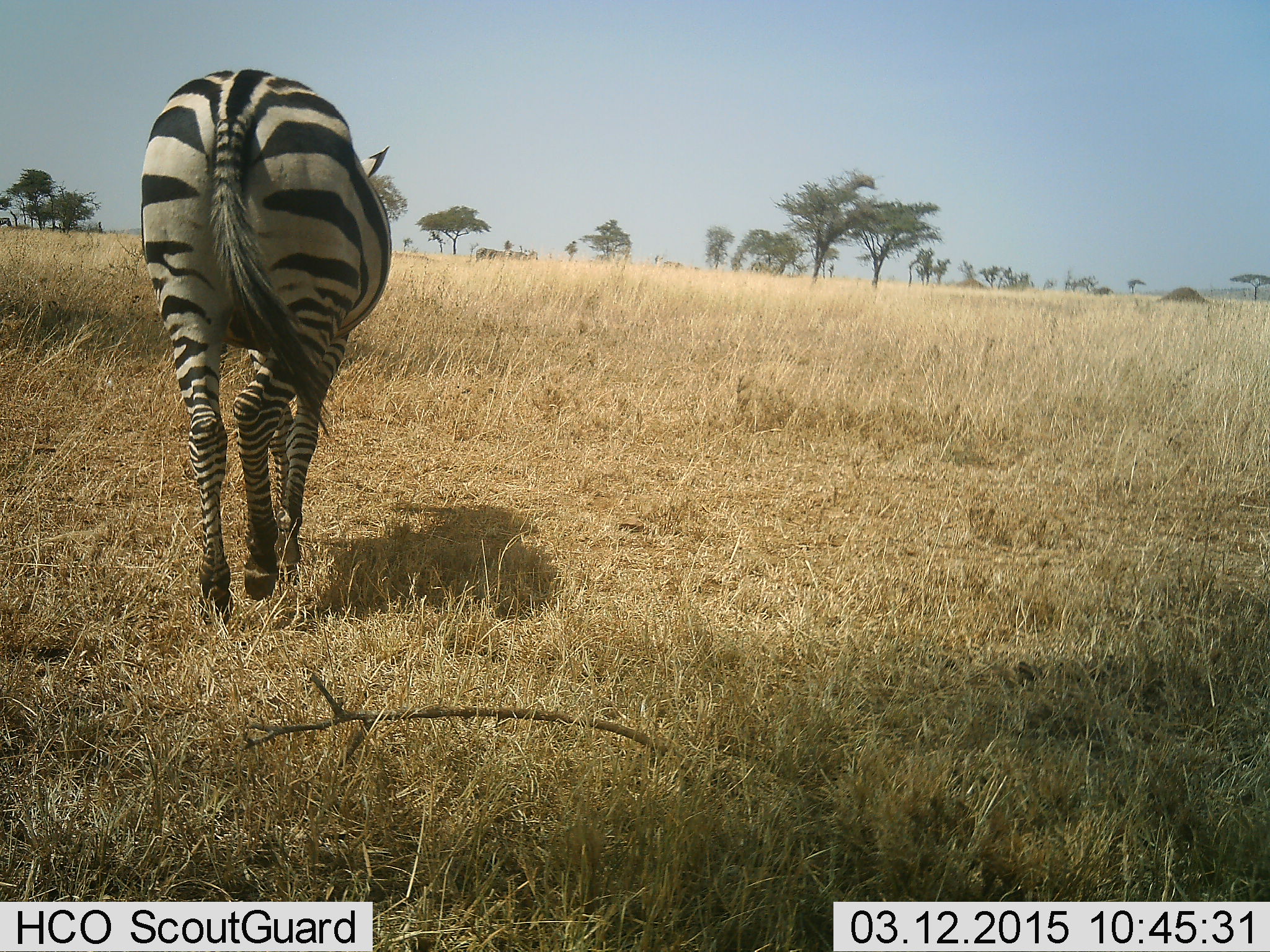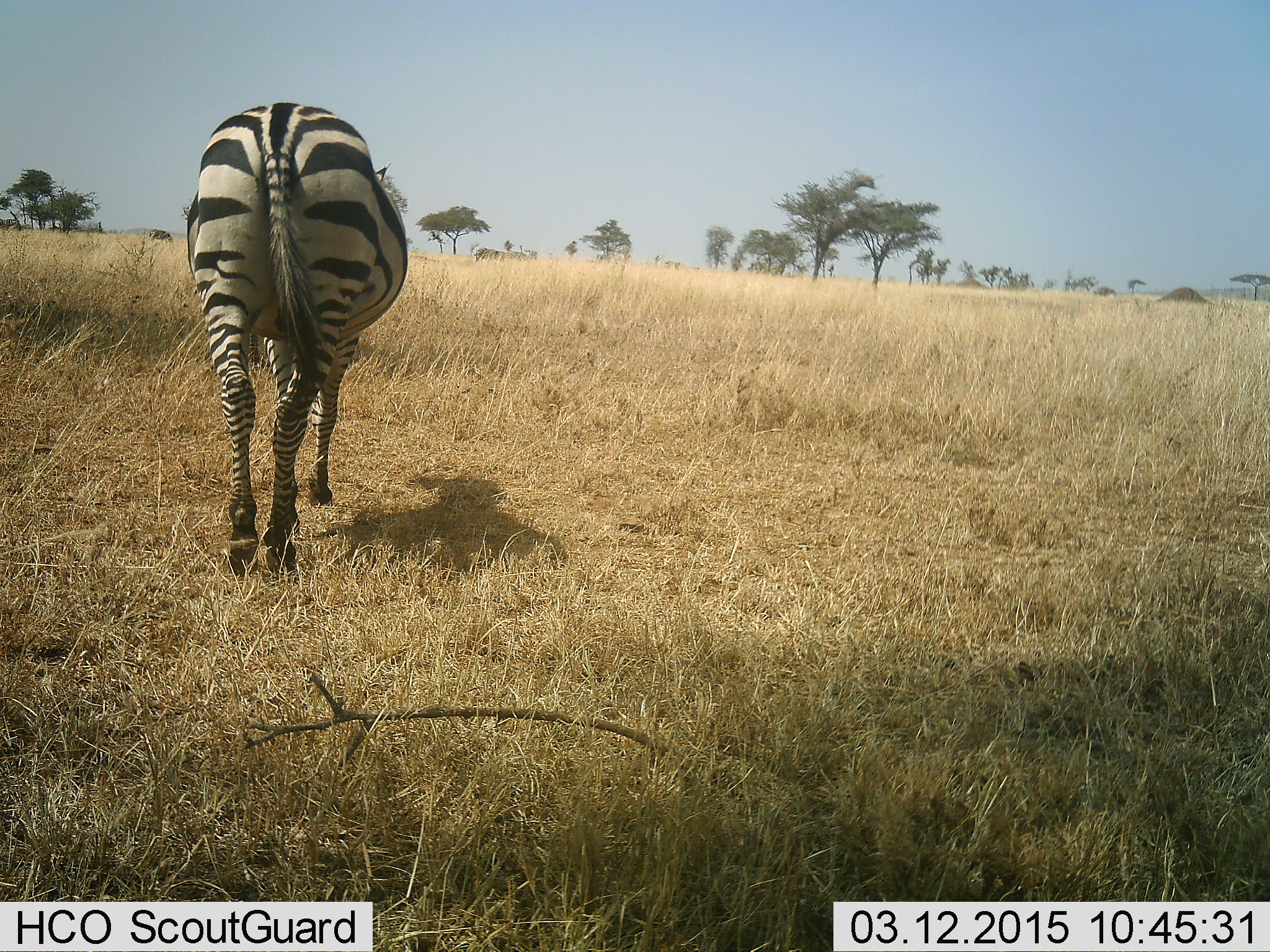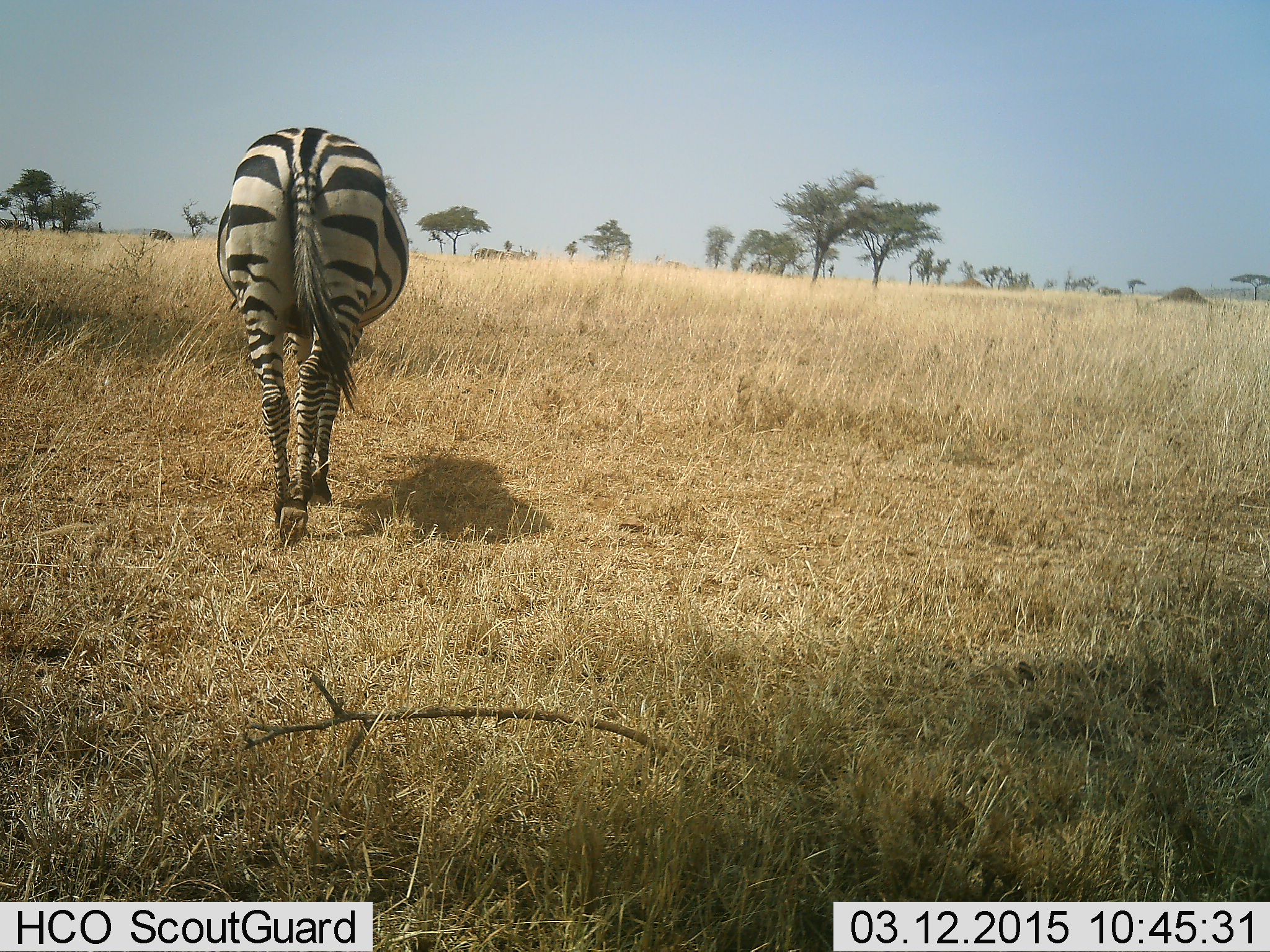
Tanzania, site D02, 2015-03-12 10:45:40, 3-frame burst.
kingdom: Animalia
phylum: Chordata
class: Mammalia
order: Perissodactyla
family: Equidae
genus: Equus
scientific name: Equus quagga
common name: plains zebra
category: zebra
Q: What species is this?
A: Zebra (plains zebra) (Equus quagga).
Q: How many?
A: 1.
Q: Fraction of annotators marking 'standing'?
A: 0%.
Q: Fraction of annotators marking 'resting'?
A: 0%.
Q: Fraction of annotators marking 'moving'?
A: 100%.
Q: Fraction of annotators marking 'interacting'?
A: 0%.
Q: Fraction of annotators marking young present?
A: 0%.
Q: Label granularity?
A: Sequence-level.